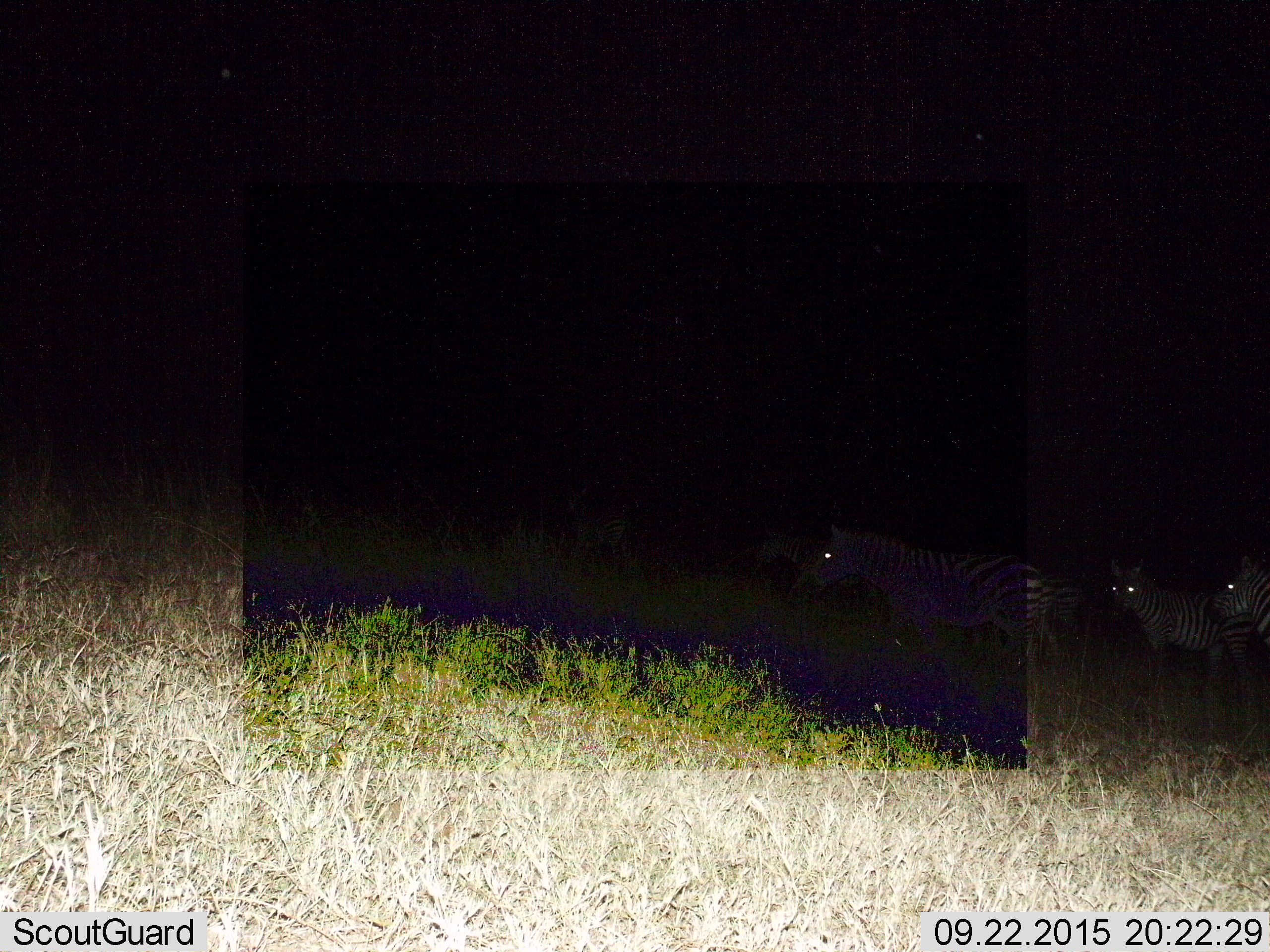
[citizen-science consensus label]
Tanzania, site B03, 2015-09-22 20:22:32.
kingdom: Animalia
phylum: Chordata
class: Mammalia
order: Perissodactyla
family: Equidae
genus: Equus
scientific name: Equus quagga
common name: plains zebra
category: zebra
Zebra (plains zebra) (Equus quagga), count 4. Behavior (volunteer vote fractions): standing 68%, resting 0%, moving 58%, interacting 0%. Young present (vote fraction): 0%. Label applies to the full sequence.